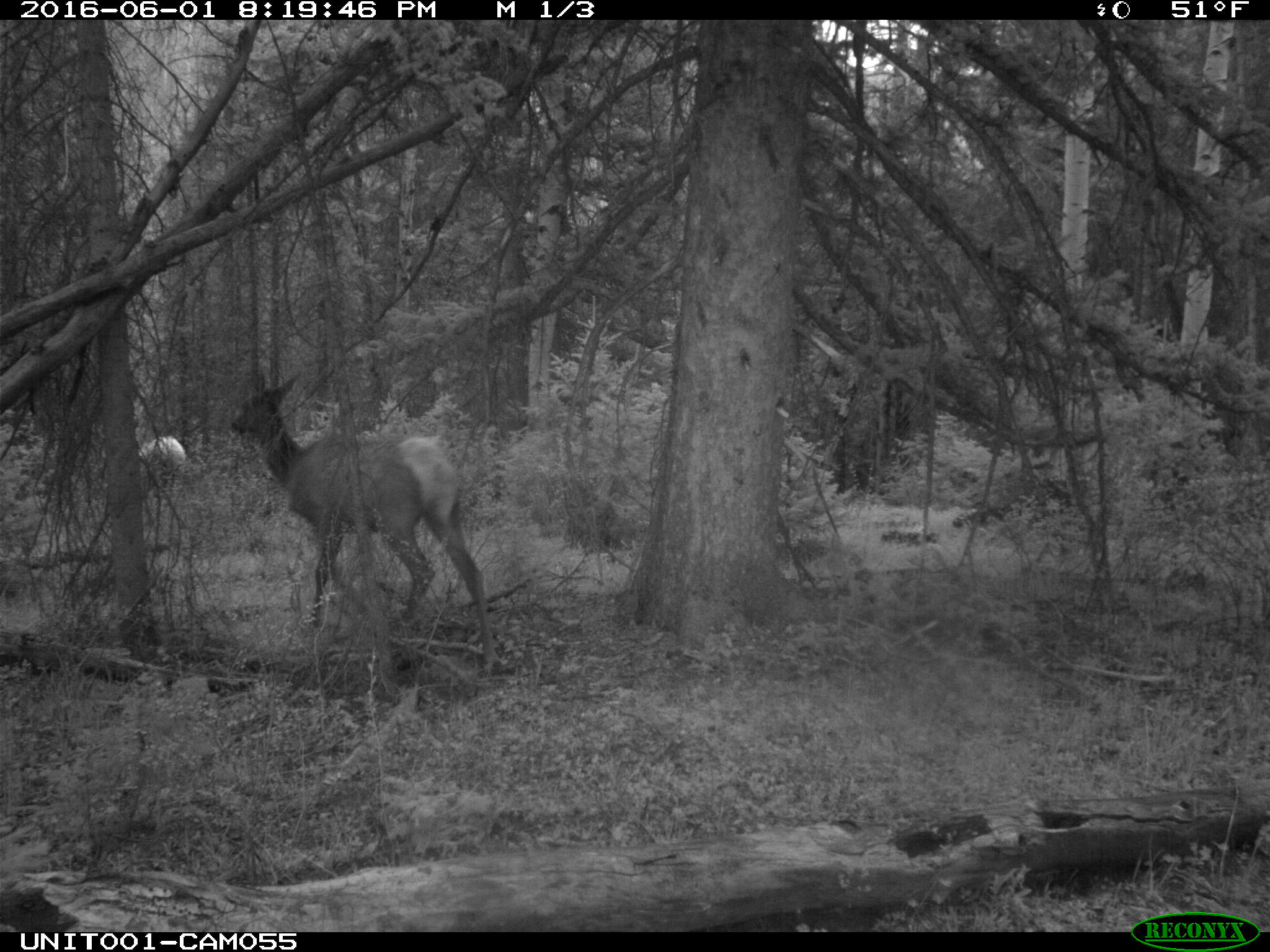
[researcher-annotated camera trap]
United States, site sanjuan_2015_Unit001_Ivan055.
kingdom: Animalia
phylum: Chordata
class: Mammalia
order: Artiodactyla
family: Cervidae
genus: Cervus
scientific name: Cervus elaphus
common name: red deer